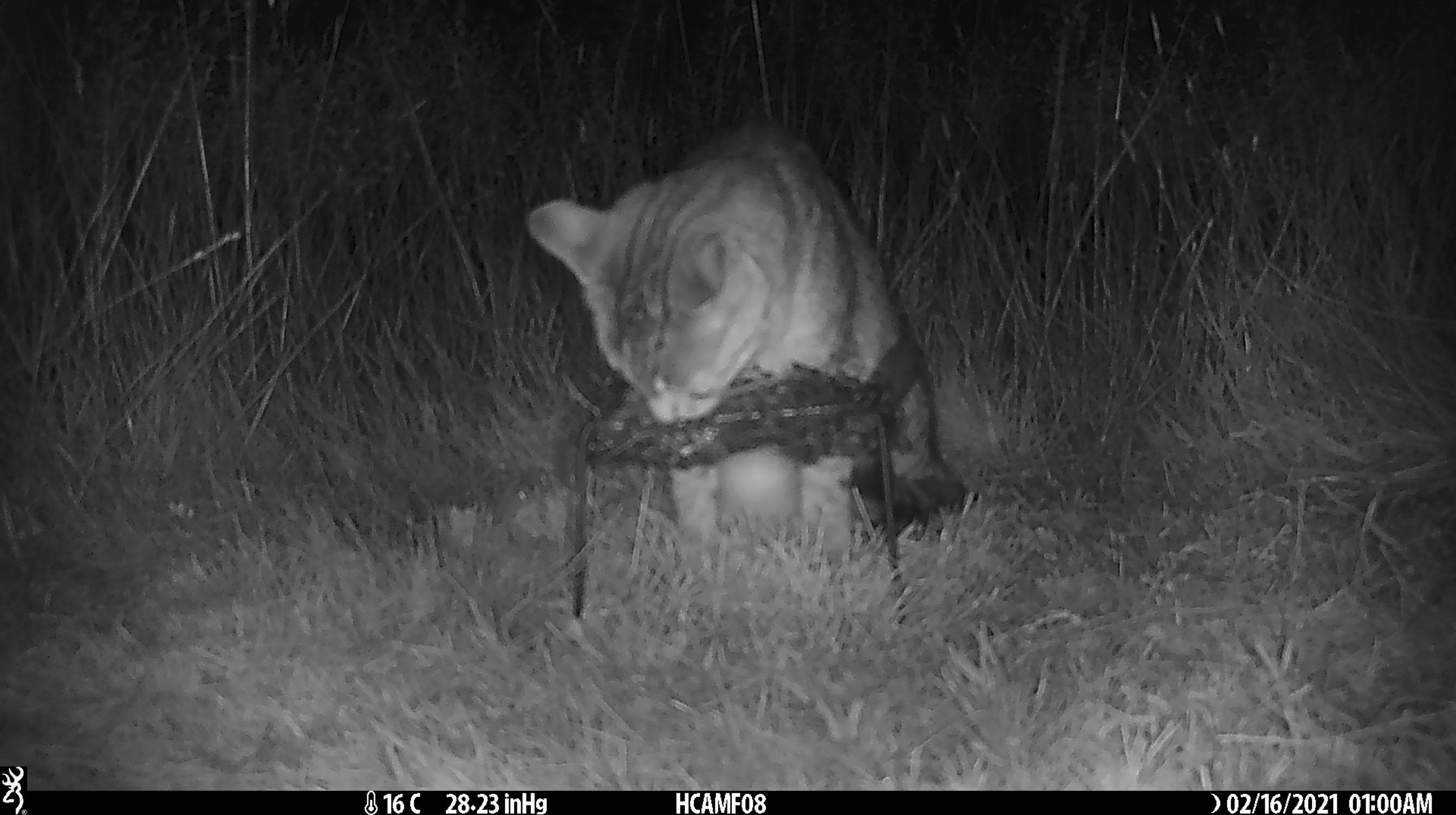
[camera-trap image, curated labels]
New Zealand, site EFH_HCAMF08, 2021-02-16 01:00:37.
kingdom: Animalia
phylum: Chordata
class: Mammalia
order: Carnivora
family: Felidae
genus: Felis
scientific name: Felis catus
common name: domestic cat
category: cat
Cat (domestic cat) (Felis catus).